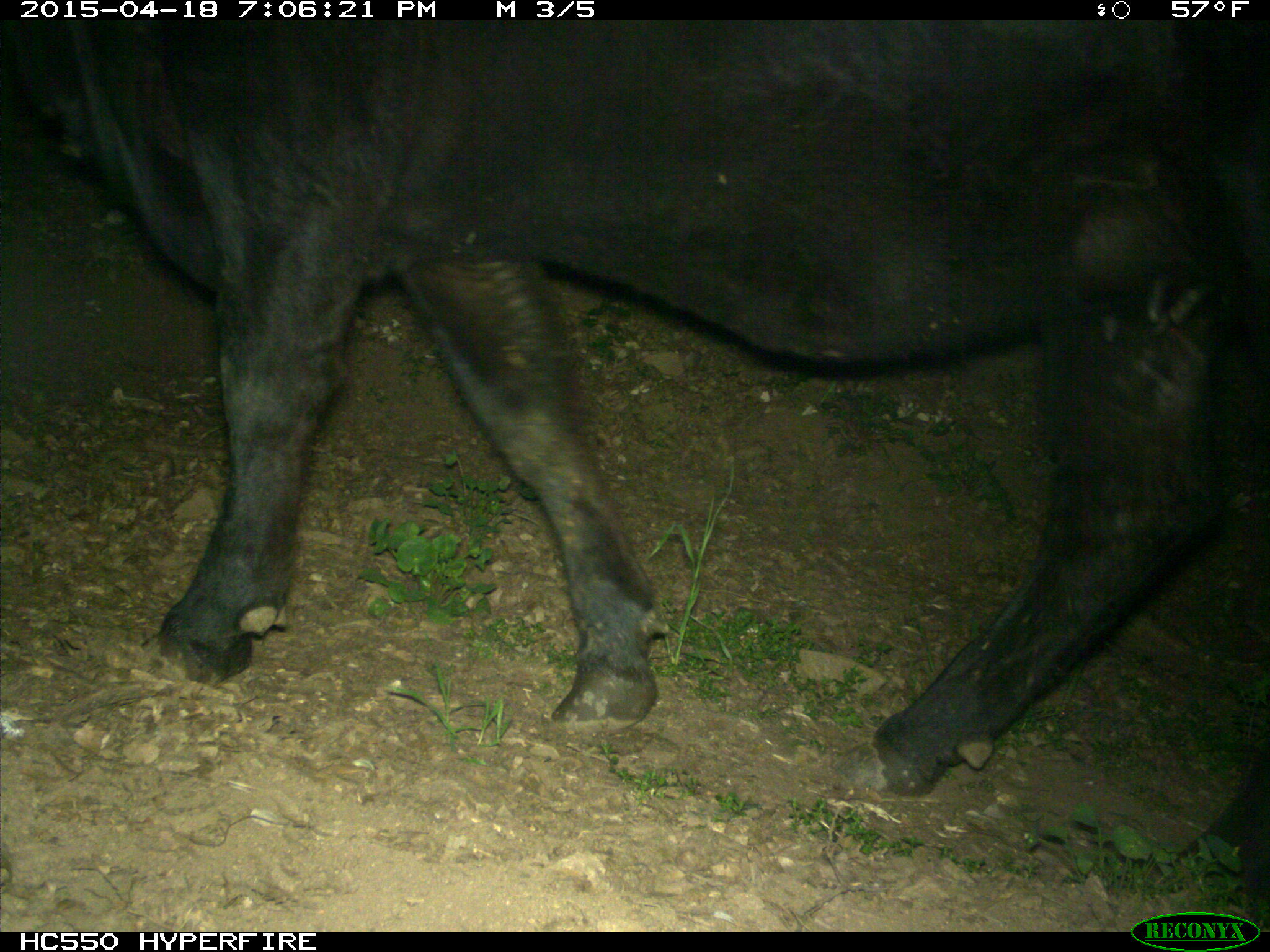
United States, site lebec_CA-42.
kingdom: Animalia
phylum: Chordata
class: Mammalia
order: Artiodactyla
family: Bovidae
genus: Bos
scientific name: Bos taurus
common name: domestic cow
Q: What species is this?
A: Bos taurus (domestic cow).